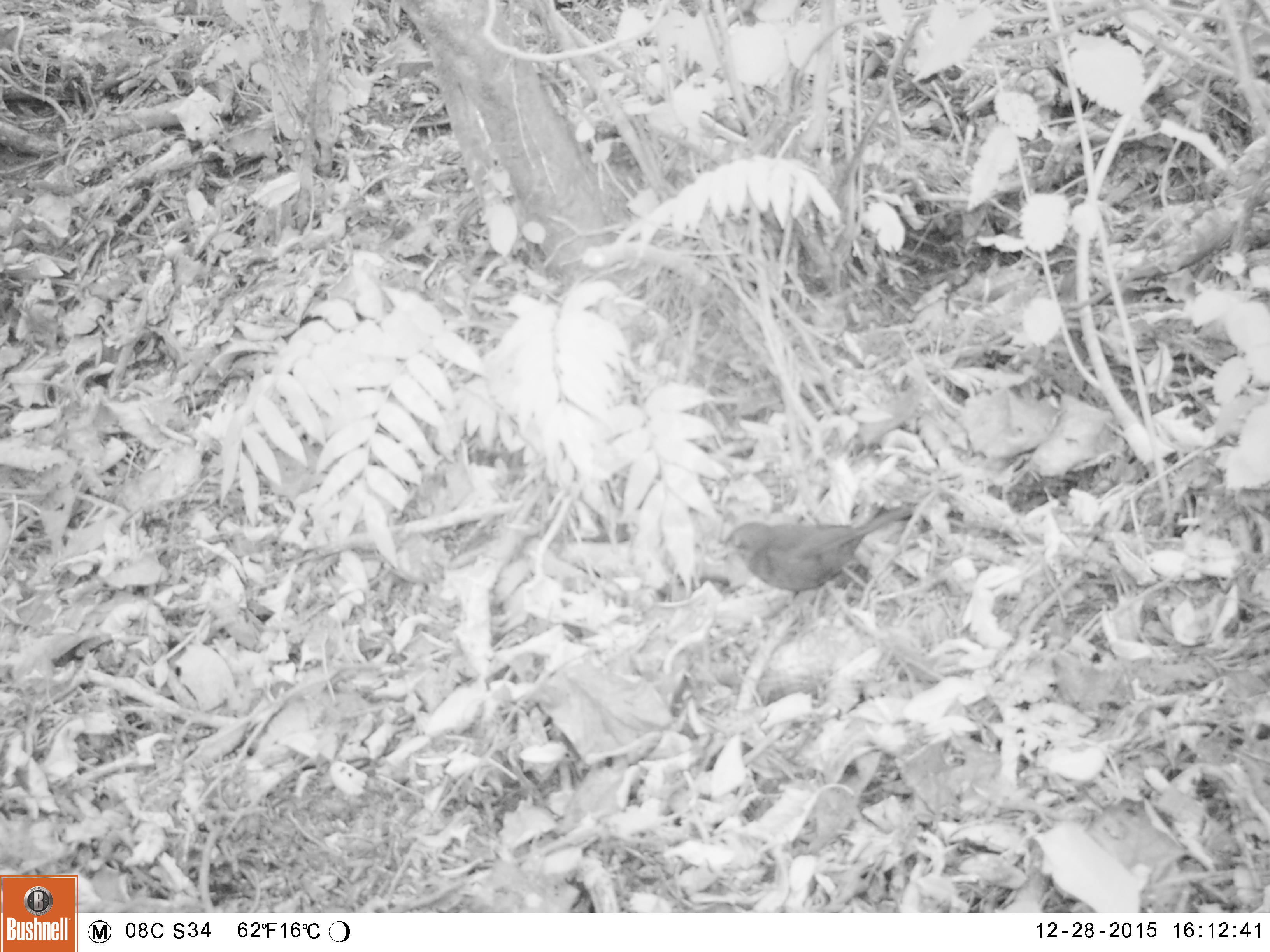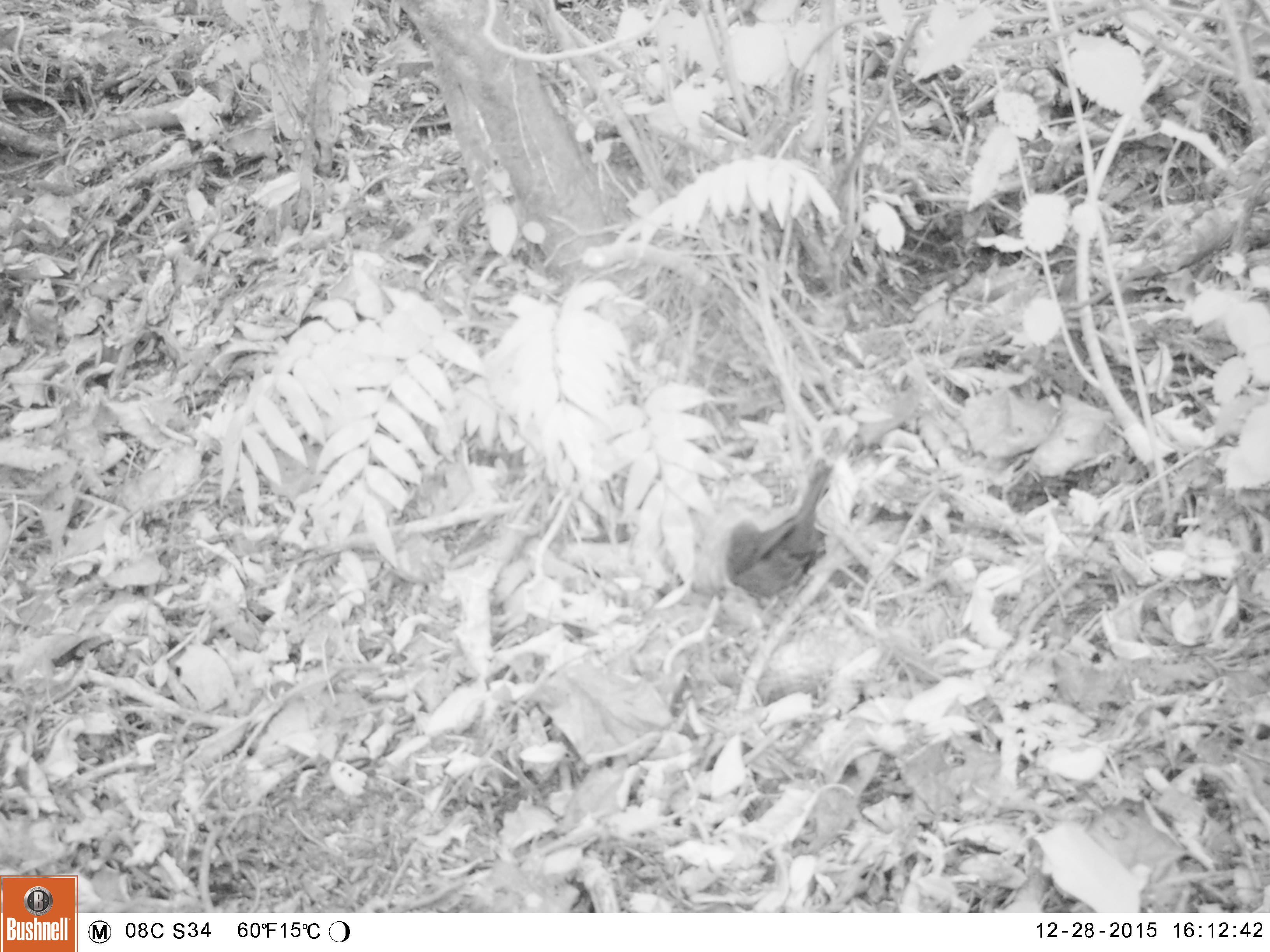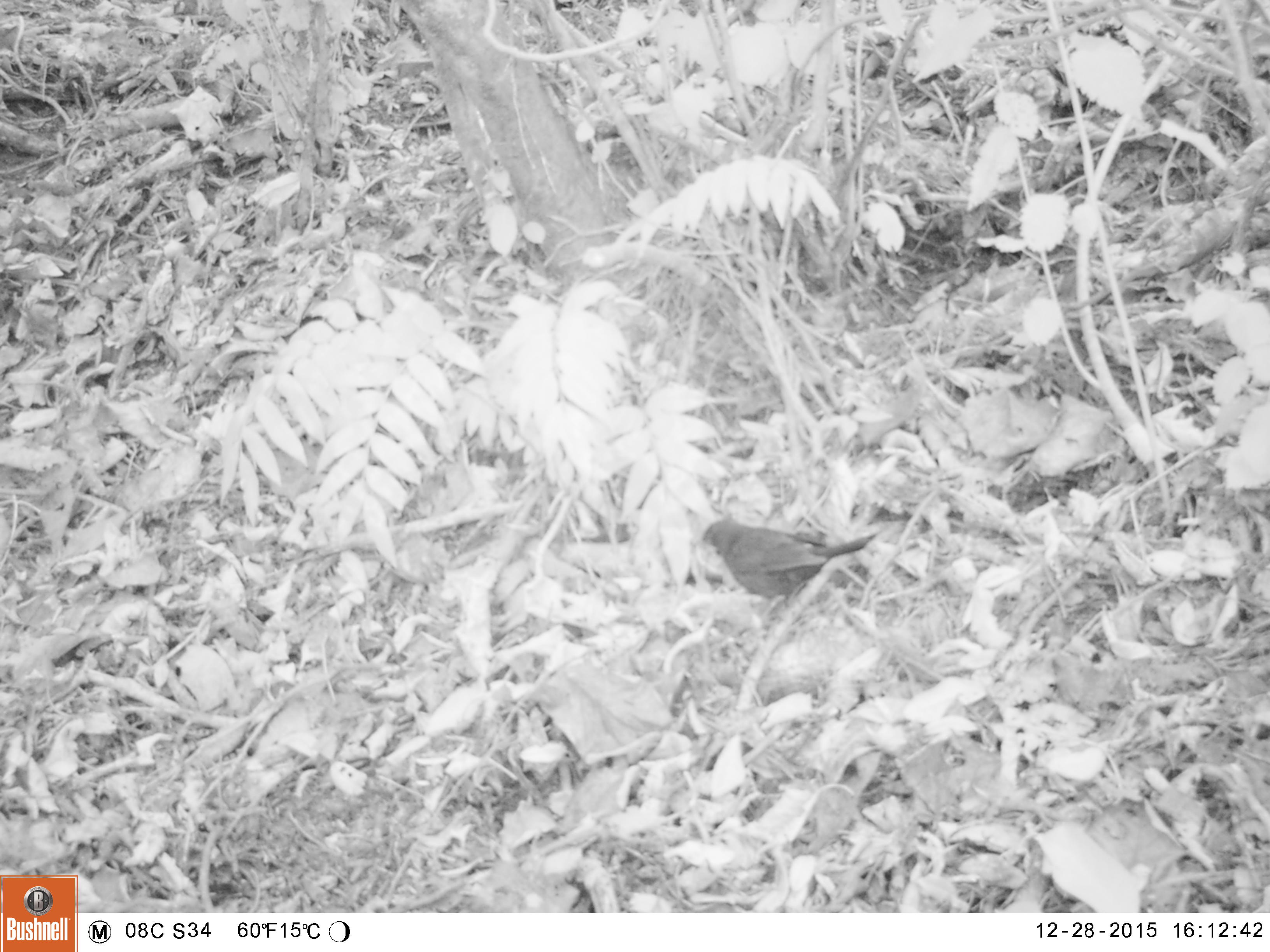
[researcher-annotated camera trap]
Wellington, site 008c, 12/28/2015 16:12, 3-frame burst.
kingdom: Animalia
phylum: Chordata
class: Aves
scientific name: Aves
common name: bird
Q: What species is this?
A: Bird (Aves).